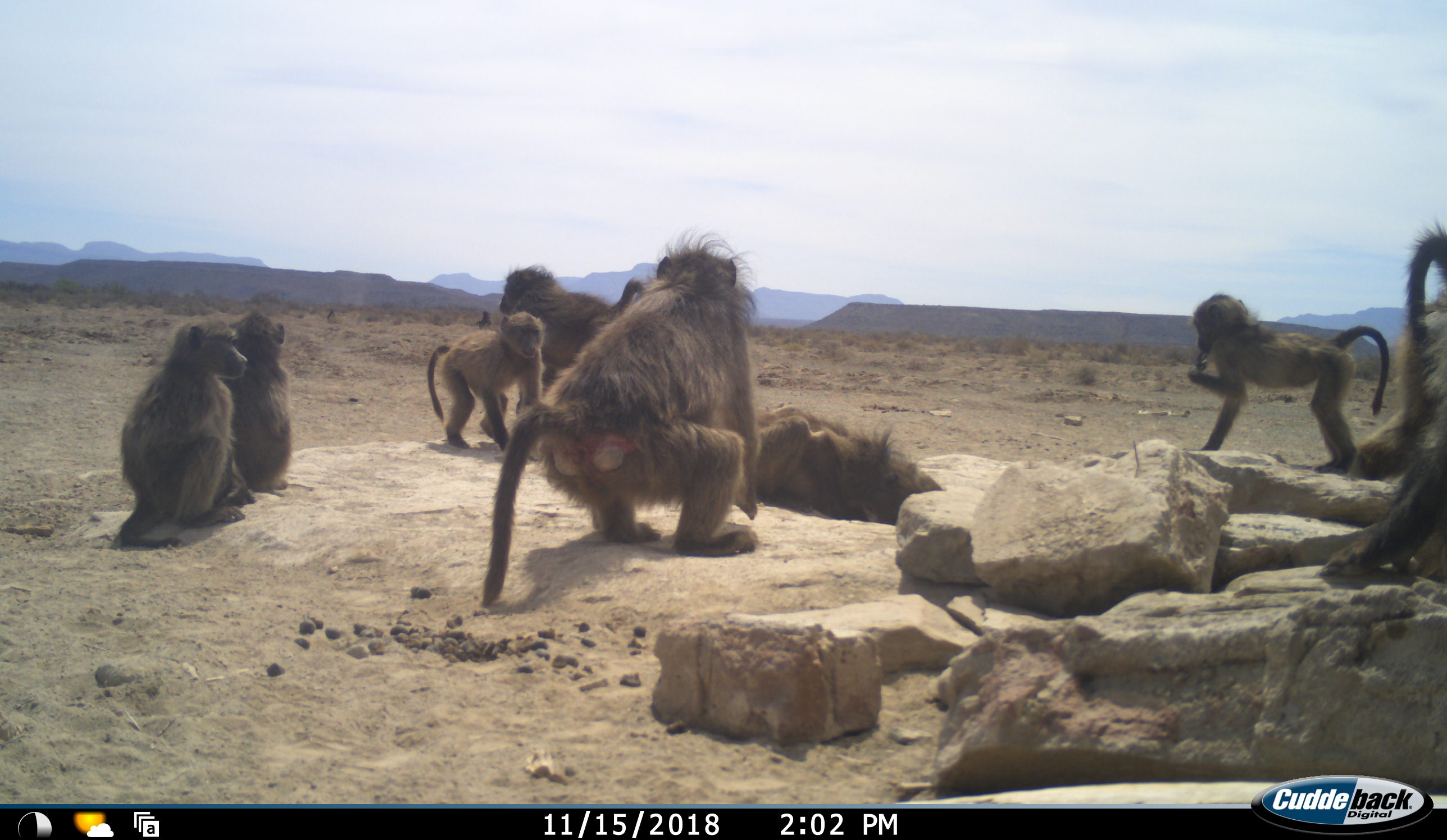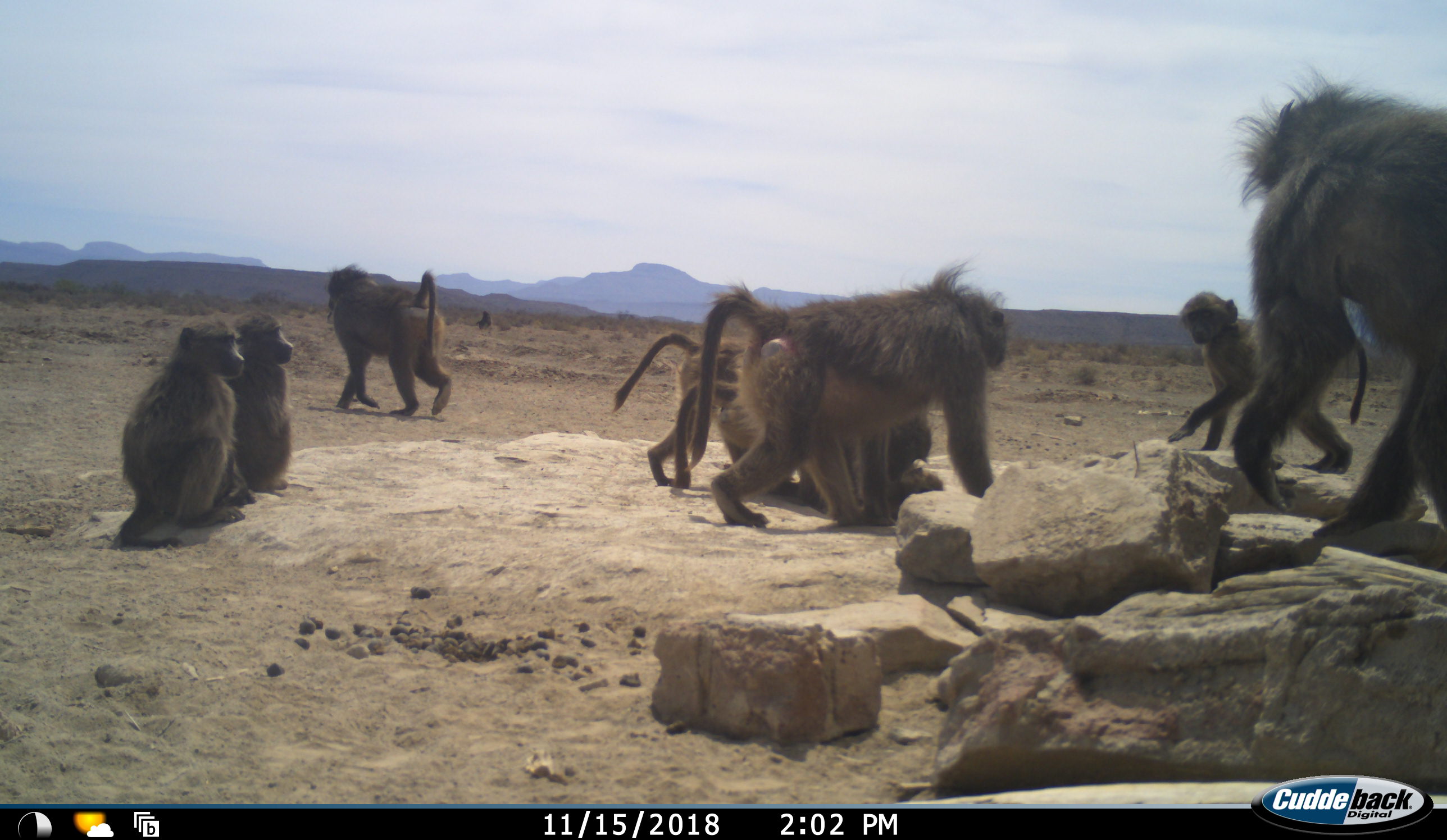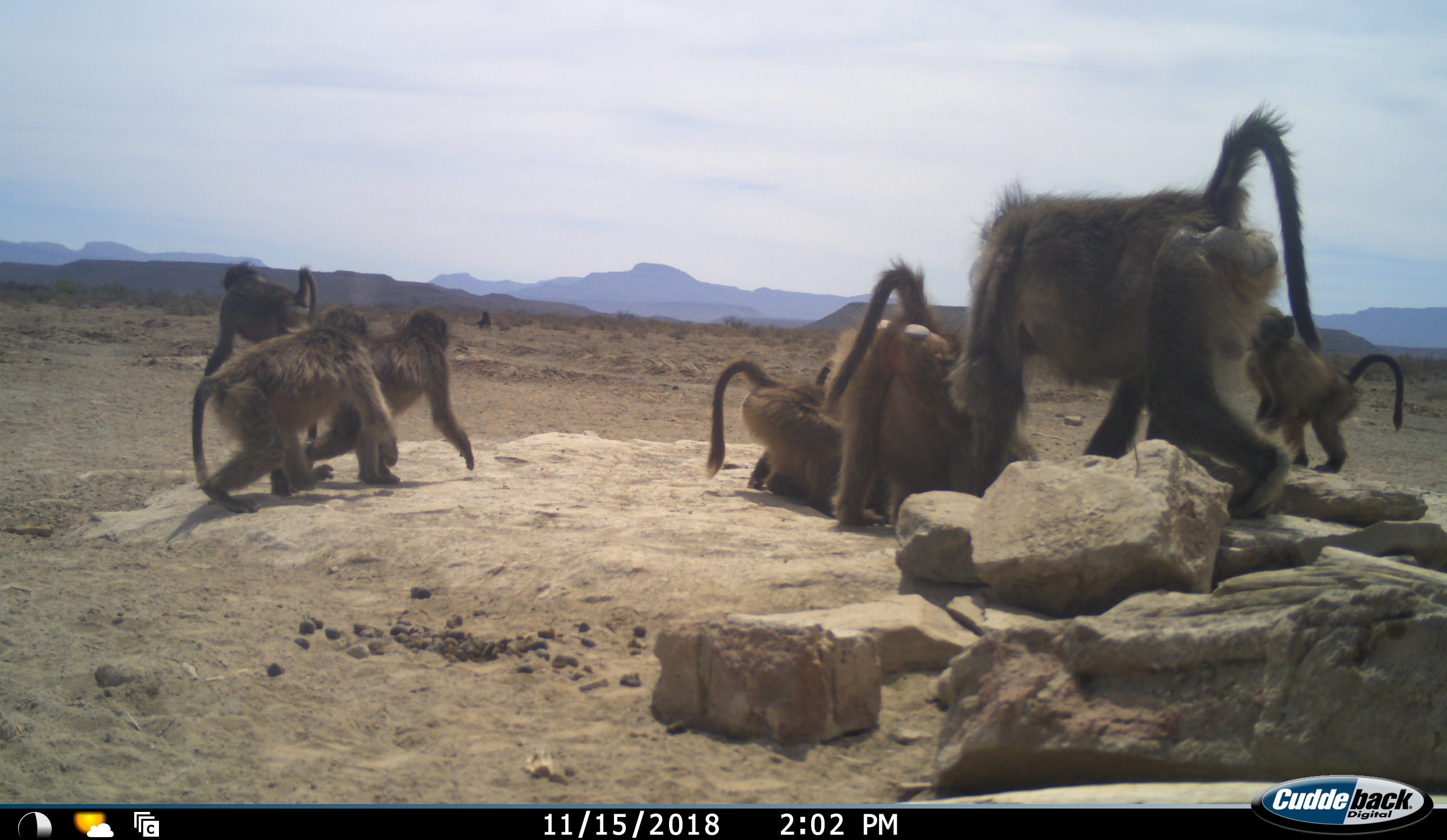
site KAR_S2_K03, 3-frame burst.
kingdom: Animalia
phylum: Chordata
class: Mammalia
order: Primates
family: Cercopithecidae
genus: Papio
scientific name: Papio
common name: baboon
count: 10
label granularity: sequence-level